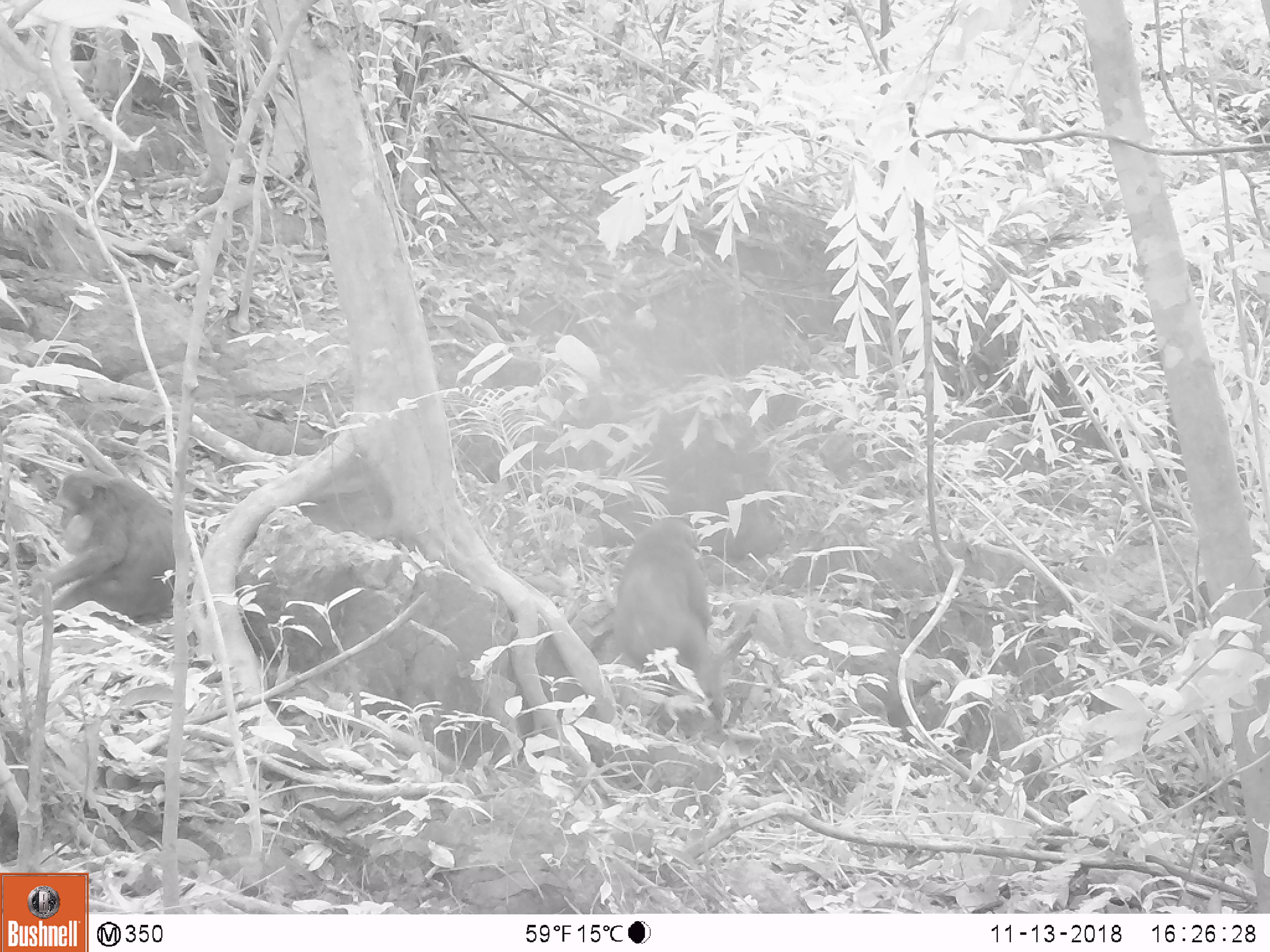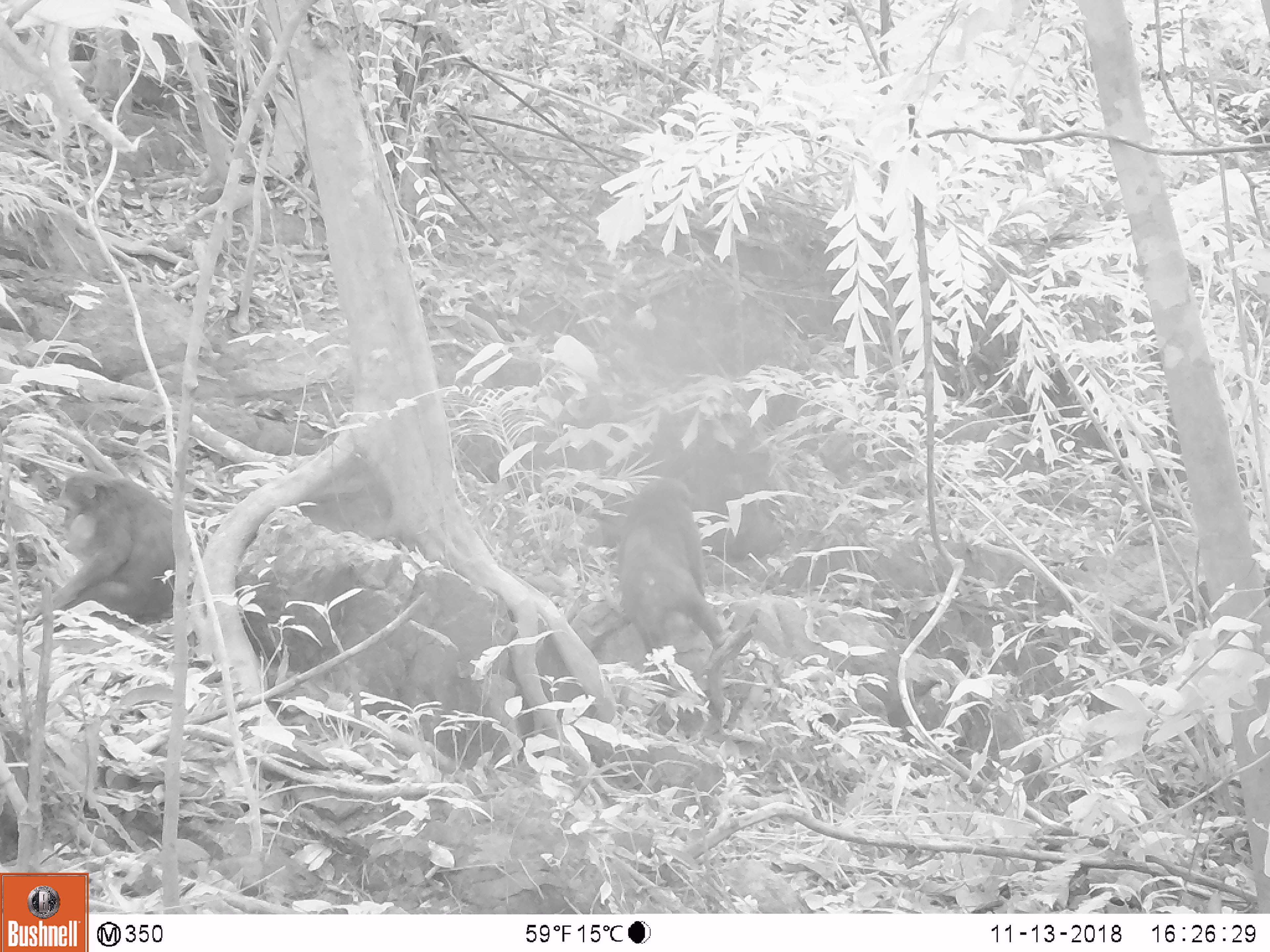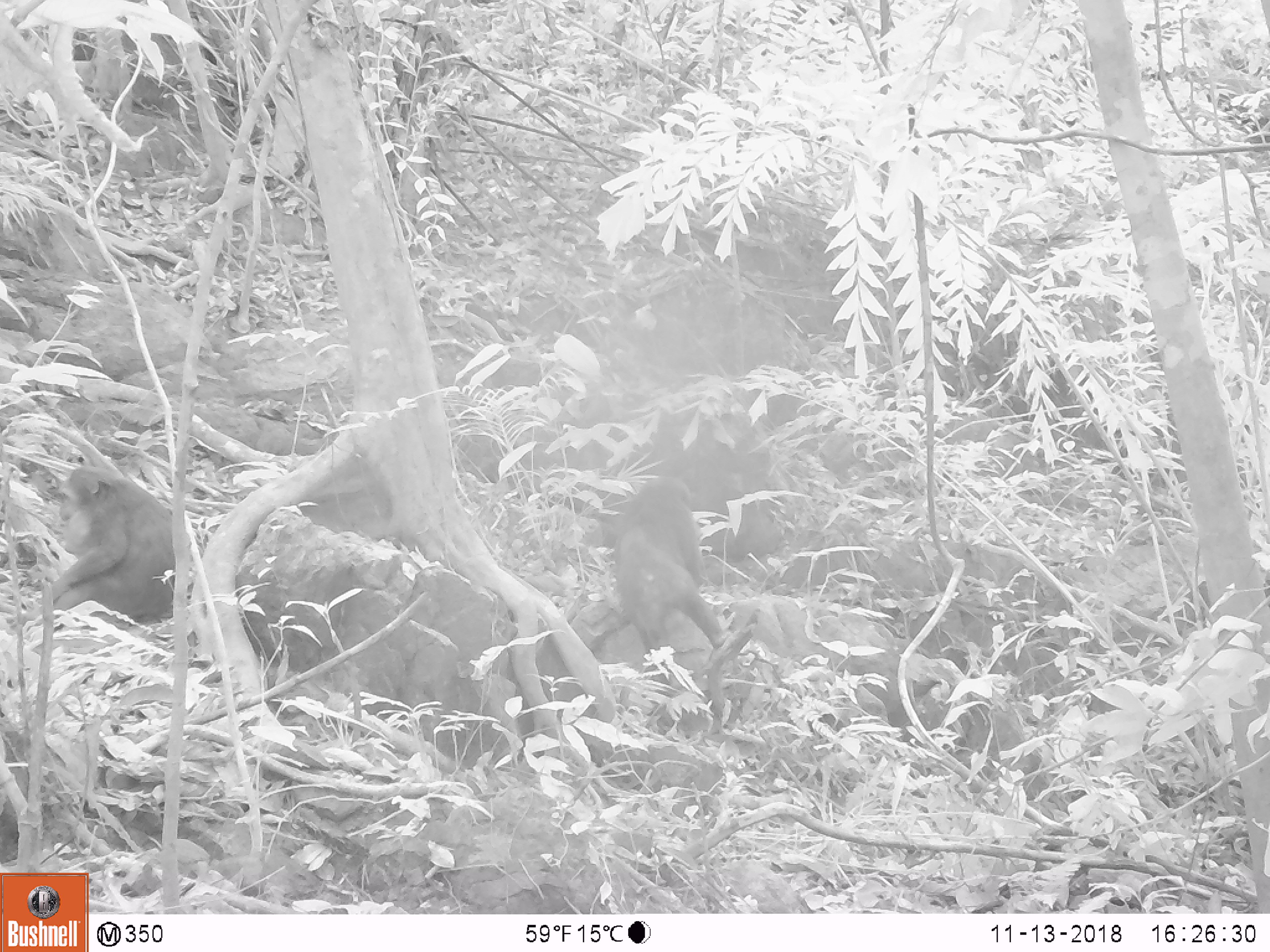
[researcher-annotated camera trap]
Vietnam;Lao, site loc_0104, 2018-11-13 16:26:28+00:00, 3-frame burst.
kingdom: Animalia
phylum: Chordata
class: Mammalia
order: Primates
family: Cercopithecidae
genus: Macaca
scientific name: Macaca arctoides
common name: stump-tailed macaque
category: stump tailed macaque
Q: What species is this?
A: Stump tailed macaque (stump-tailed macaque) (Macaca arctoides).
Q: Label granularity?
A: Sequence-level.